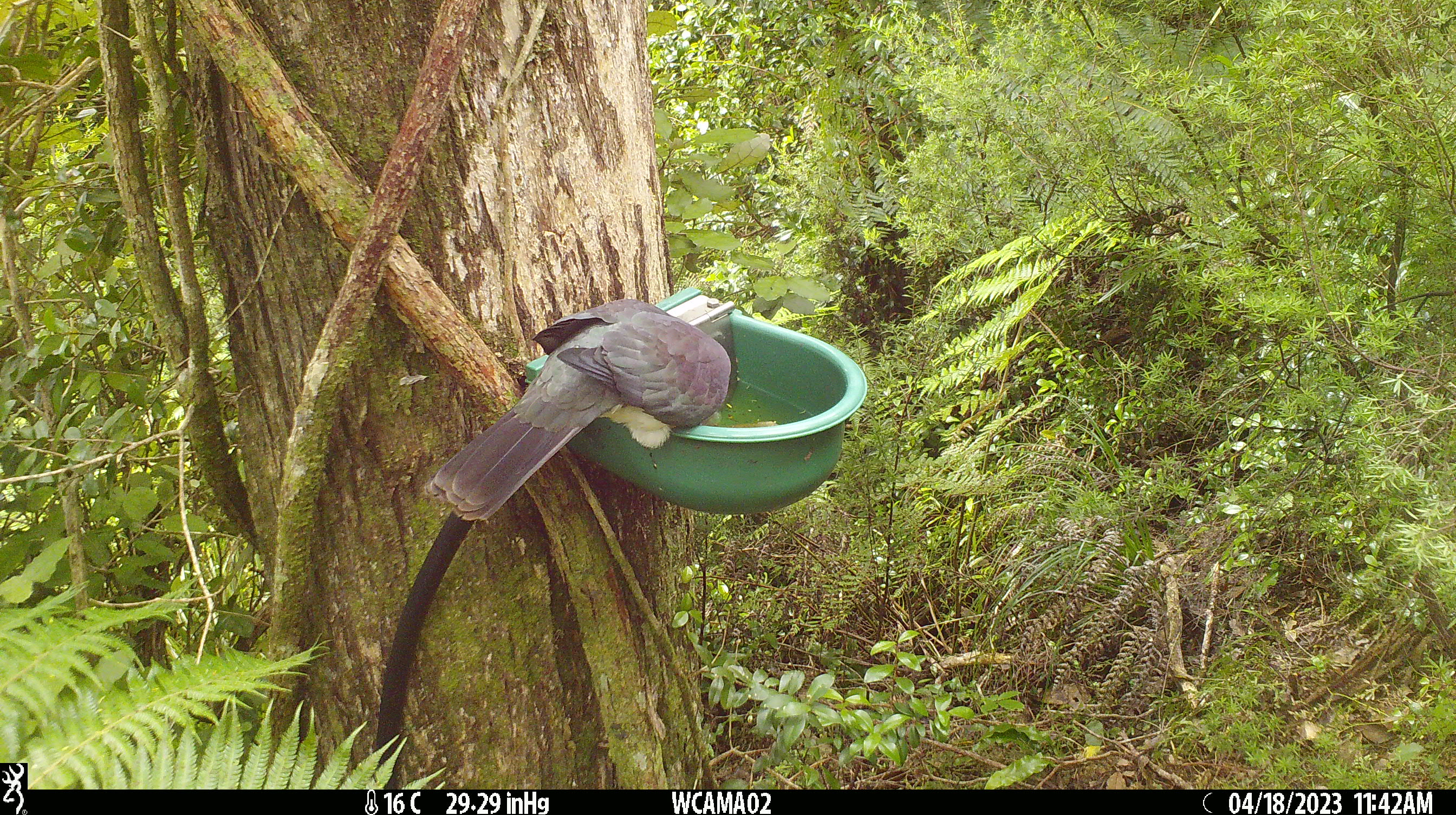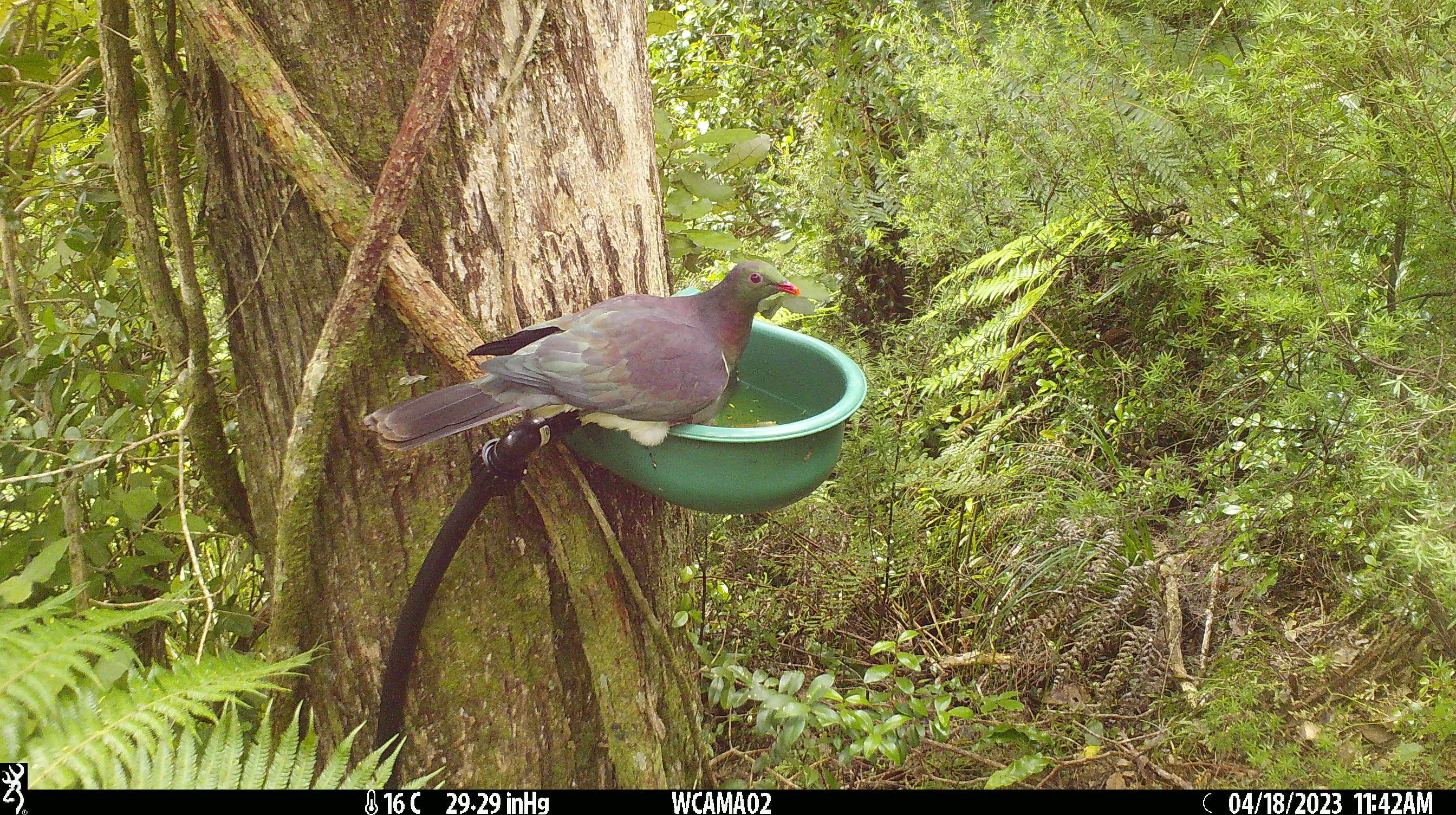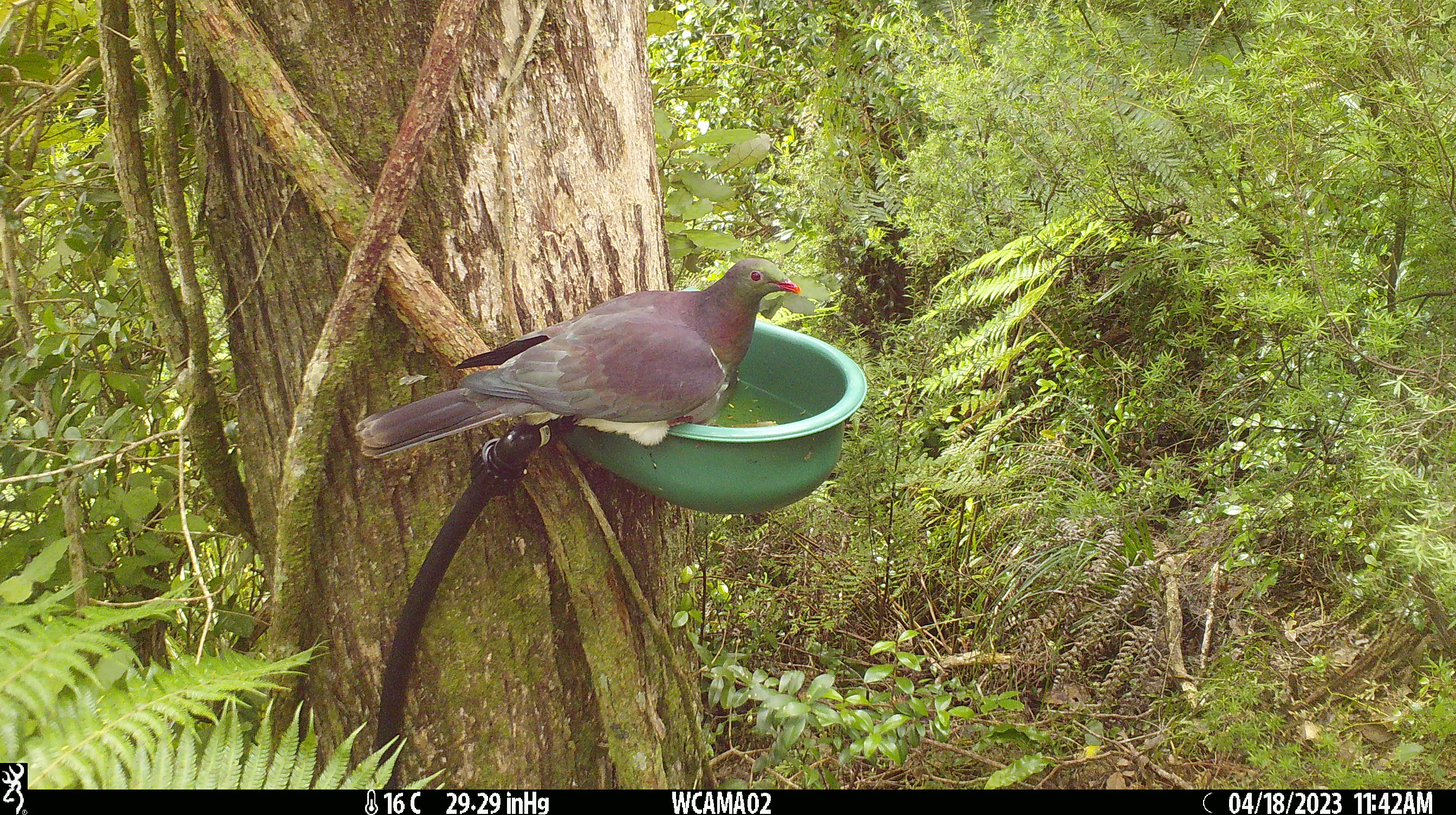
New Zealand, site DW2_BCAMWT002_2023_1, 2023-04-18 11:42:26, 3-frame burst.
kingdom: Animalia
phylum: Chordata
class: Aves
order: Columbiformes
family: Columbidae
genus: Hemiphaga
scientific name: Hemiphaga novaeseelandiae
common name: new zealand pigeon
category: kereru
Kereru (new zealand pigeon) (Hemiphaga novaeseelandiae).